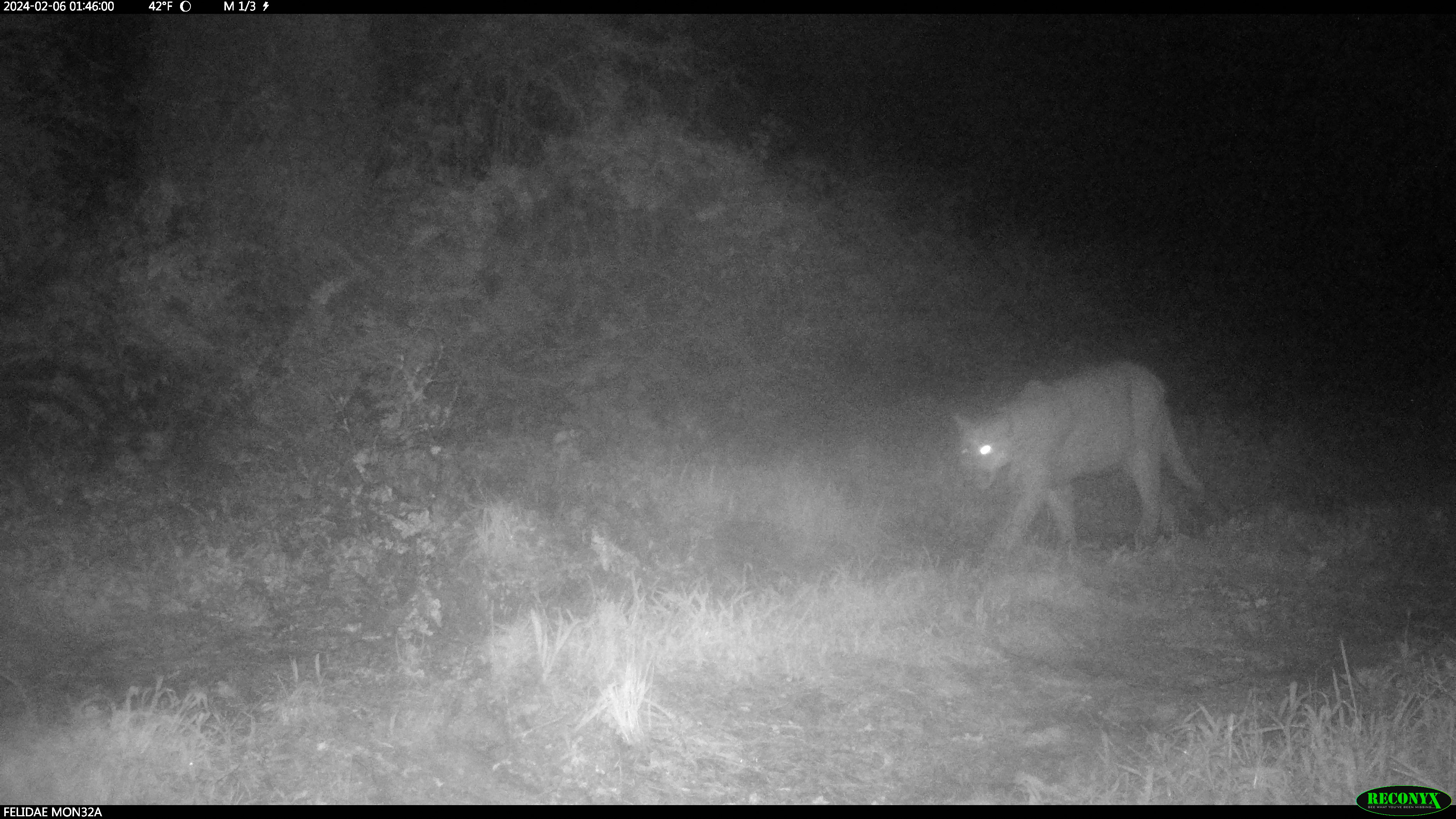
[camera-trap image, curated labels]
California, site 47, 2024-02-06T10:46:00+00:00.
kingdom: Animalia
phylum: Chordata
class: Mammalia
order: Carnivora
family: Felidae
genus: Puma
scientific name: Puma concolor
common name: puma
Puma (Puma concolor).